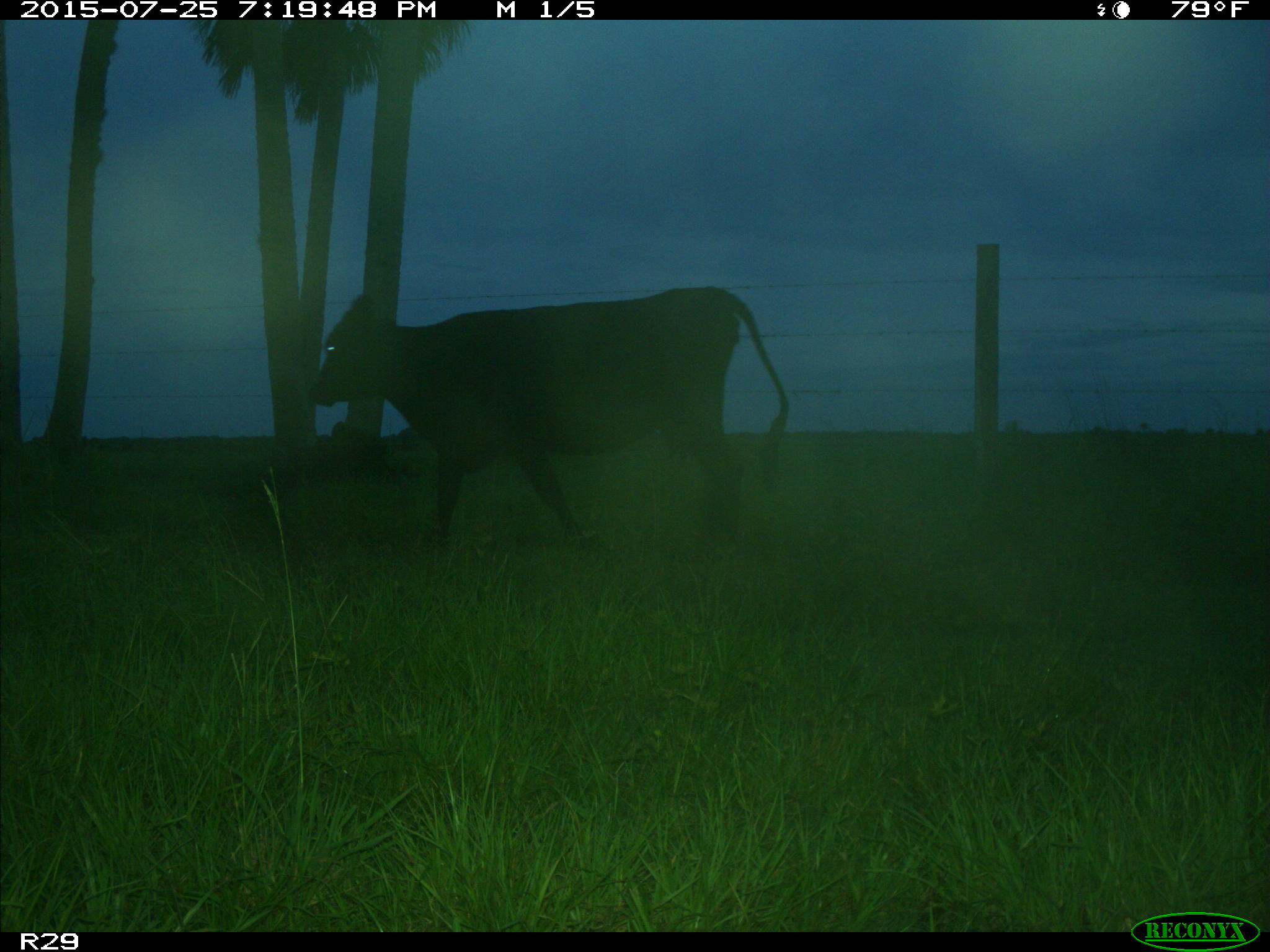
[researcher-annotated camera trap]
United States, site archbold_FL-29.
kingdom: Animalia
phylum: Chordata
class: Mammalia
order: Artiodactyla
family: Bovidae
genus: Bos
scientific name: Bos taurus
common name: domestic cow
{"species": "Bos taurus (domestic cow)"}